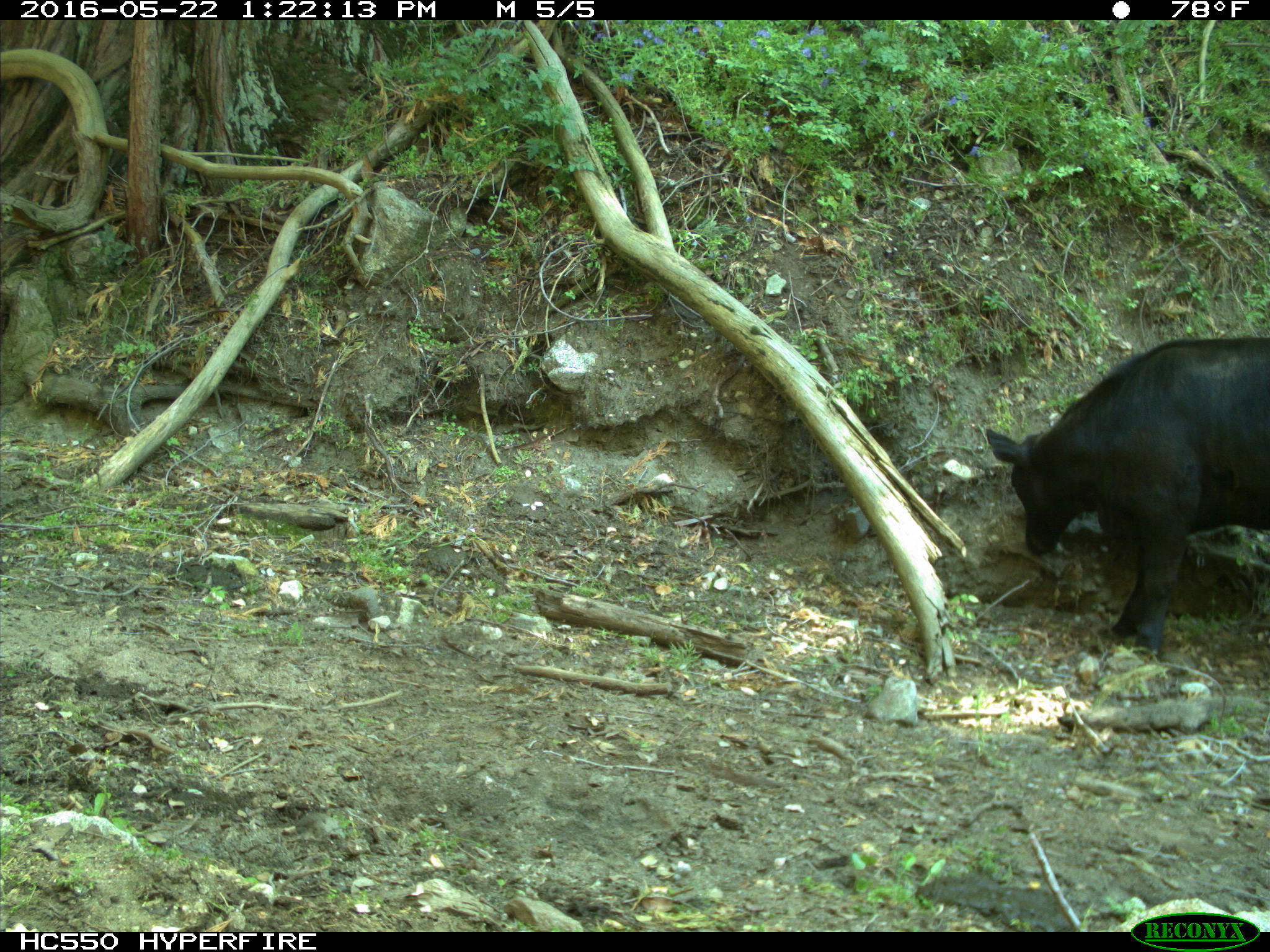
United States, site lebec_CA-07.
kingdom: Animalia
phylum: Chordata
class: Mammalia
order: Artiodactyla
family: Bovidae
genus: Bos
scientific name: Bos taurus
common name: domestic cow